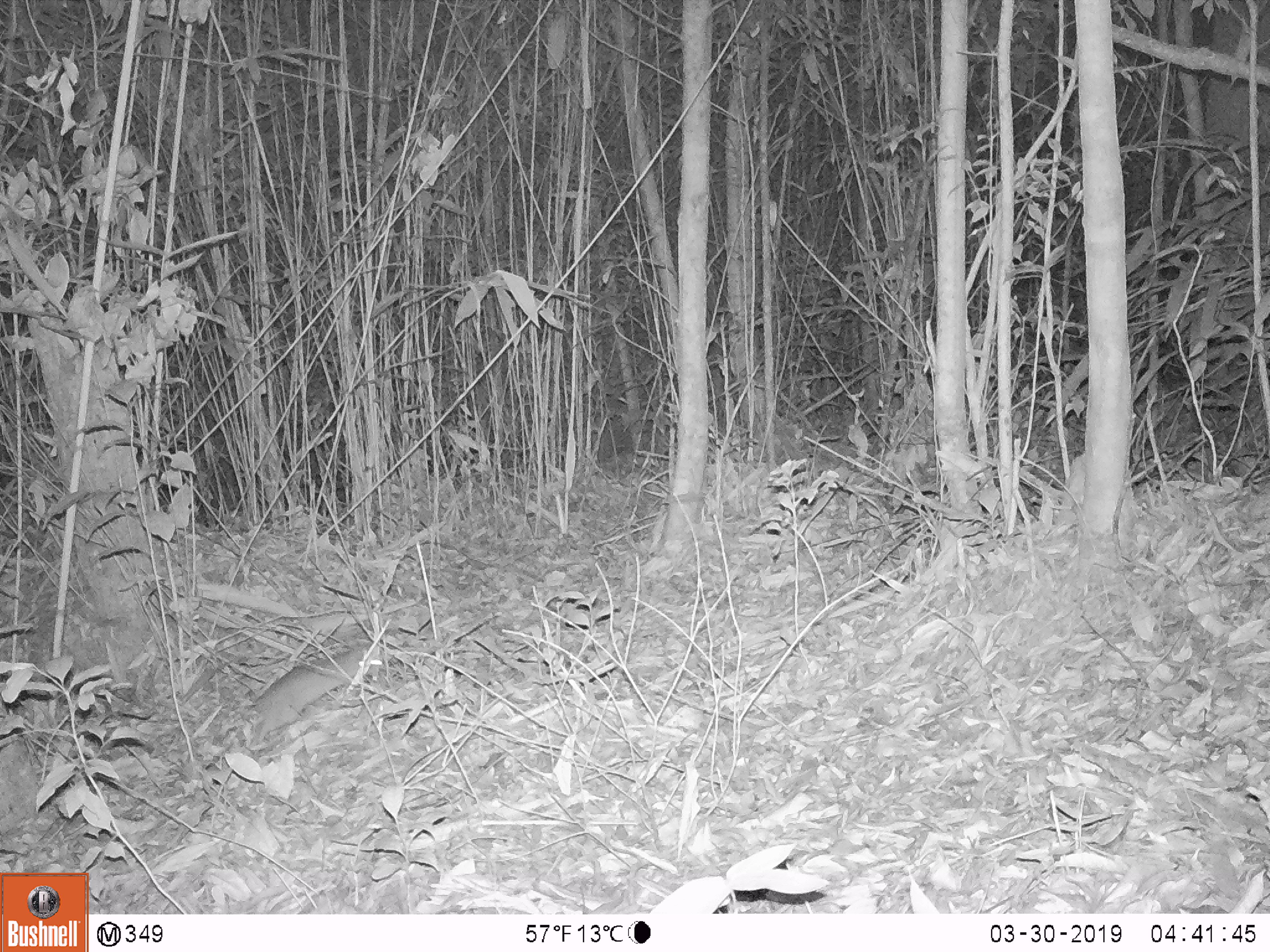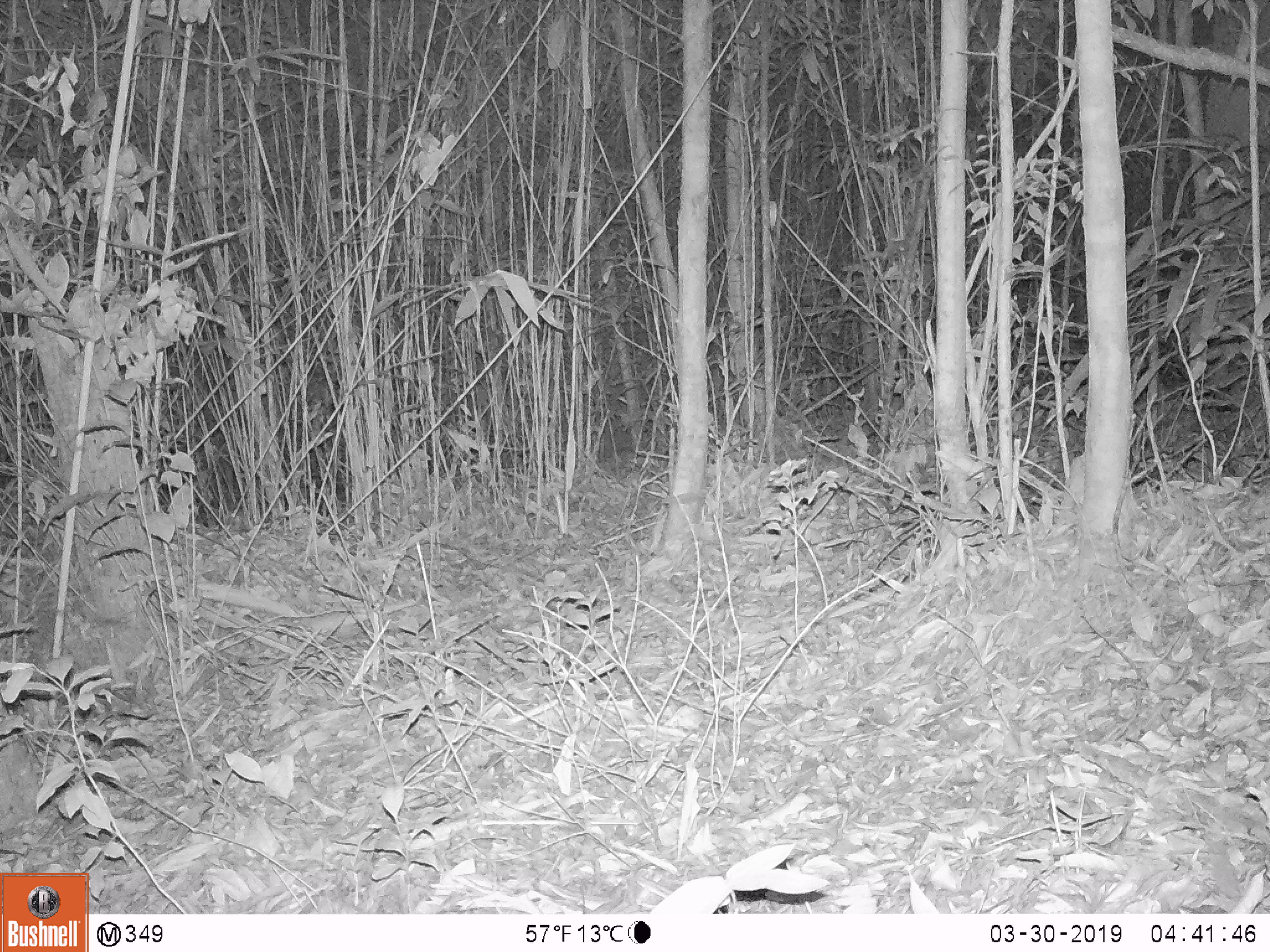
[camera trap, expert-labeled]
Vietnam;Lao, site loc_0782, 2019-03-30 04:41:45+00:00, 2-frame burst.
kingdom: Animalia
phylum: Chordata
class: Mammalia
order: Rodentia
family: Muridae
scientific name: Muridae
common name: old-world mice and rats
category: unidentified murid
Unidentified murid (old-world mice and rats) (Muridae). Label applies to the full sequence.